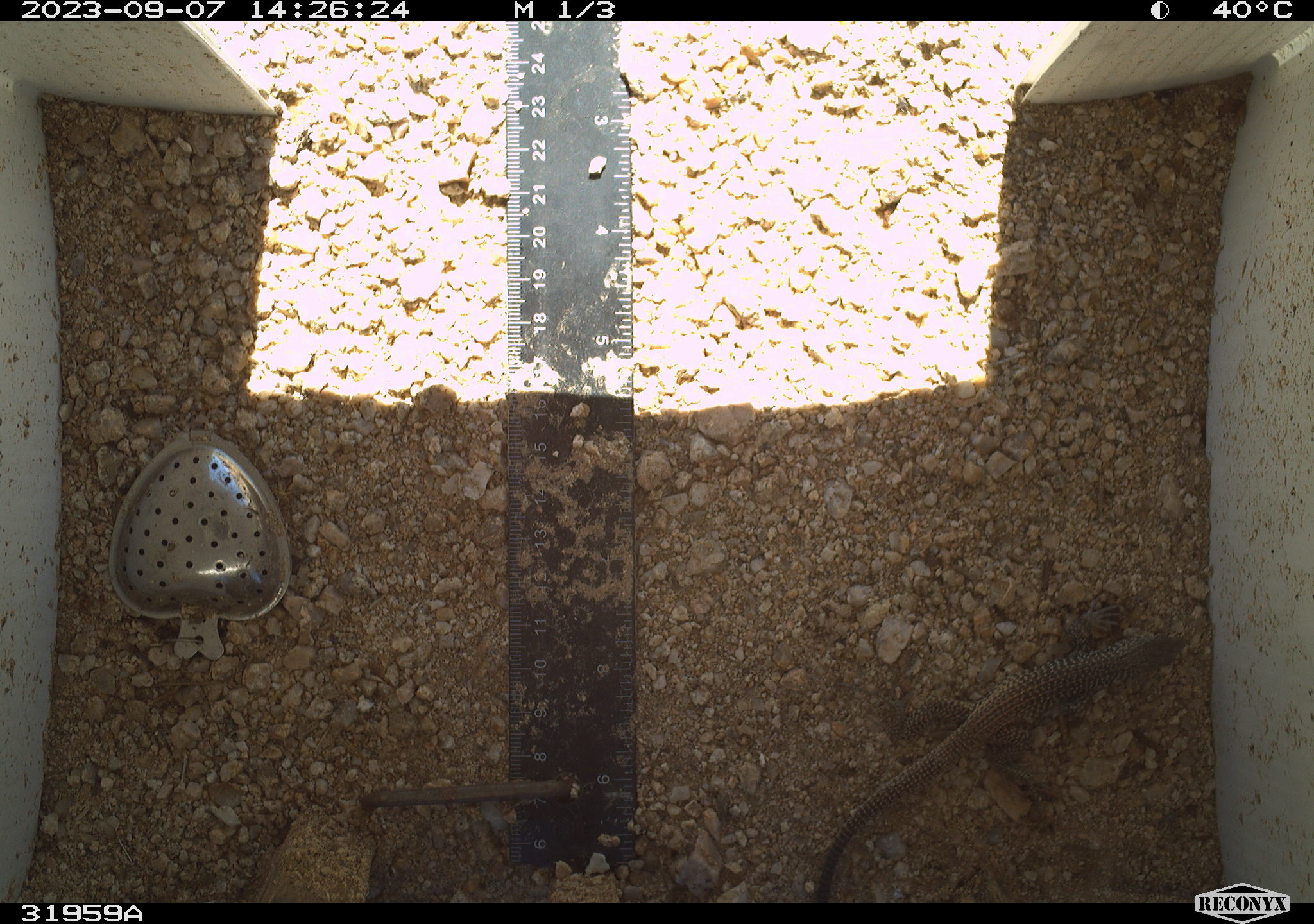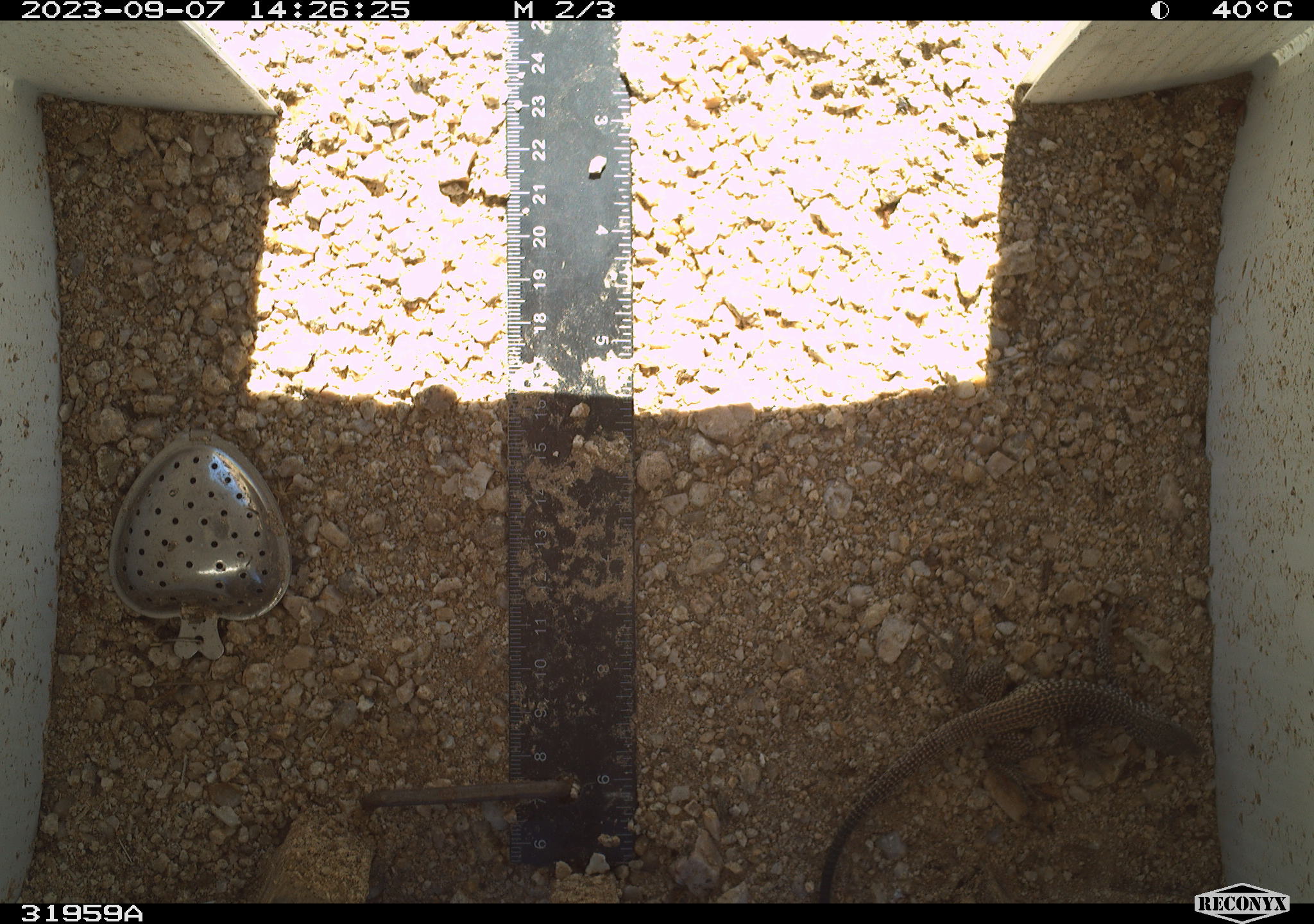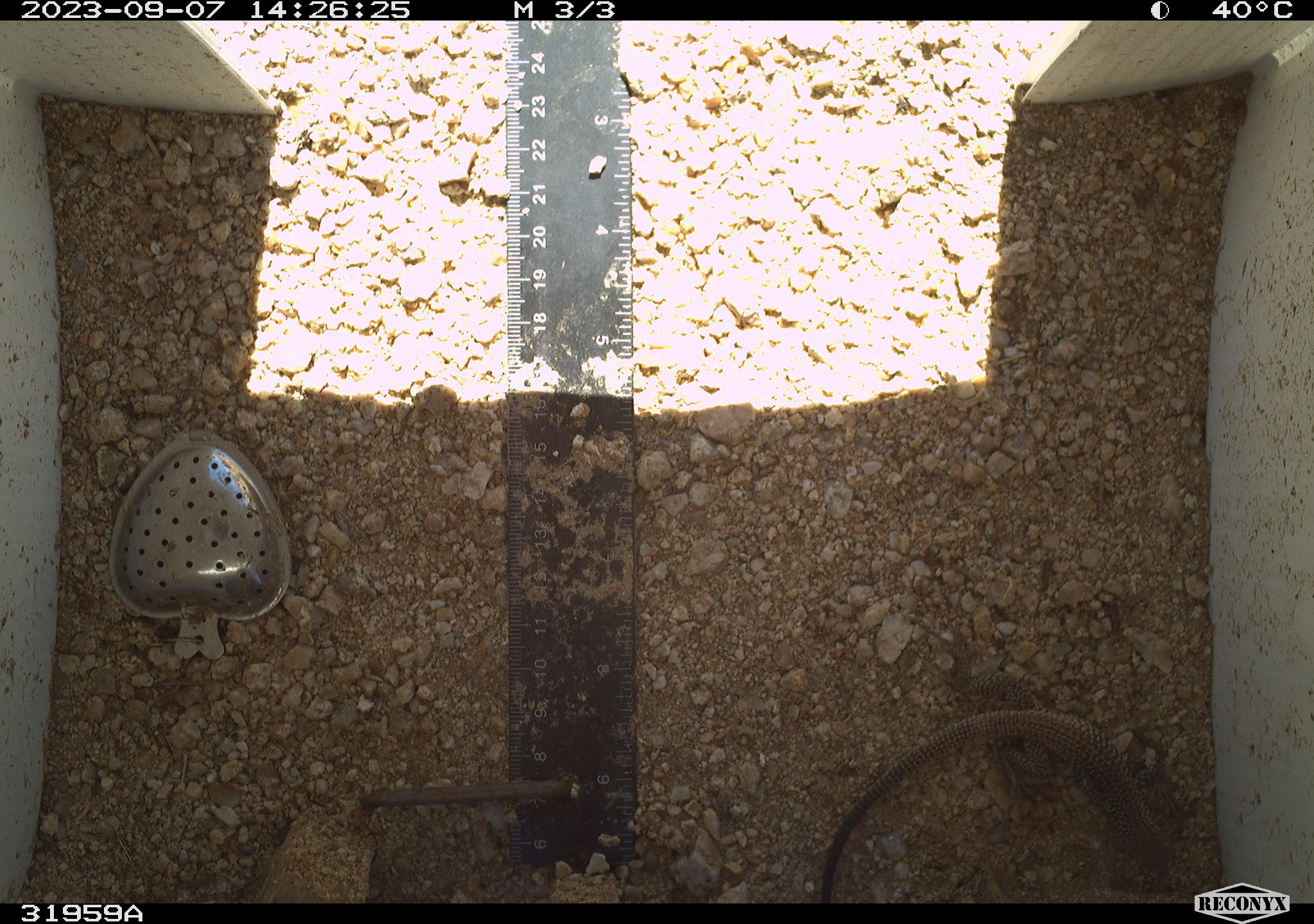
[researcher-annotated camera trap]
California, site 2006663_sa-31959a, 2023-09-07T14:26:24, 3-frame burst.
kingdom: Animalia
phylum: Chordata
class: Reptilia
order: Squamata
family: Teiidae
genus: Aspidoscelis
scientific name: Aspidoscelis tigris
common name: western whiptail